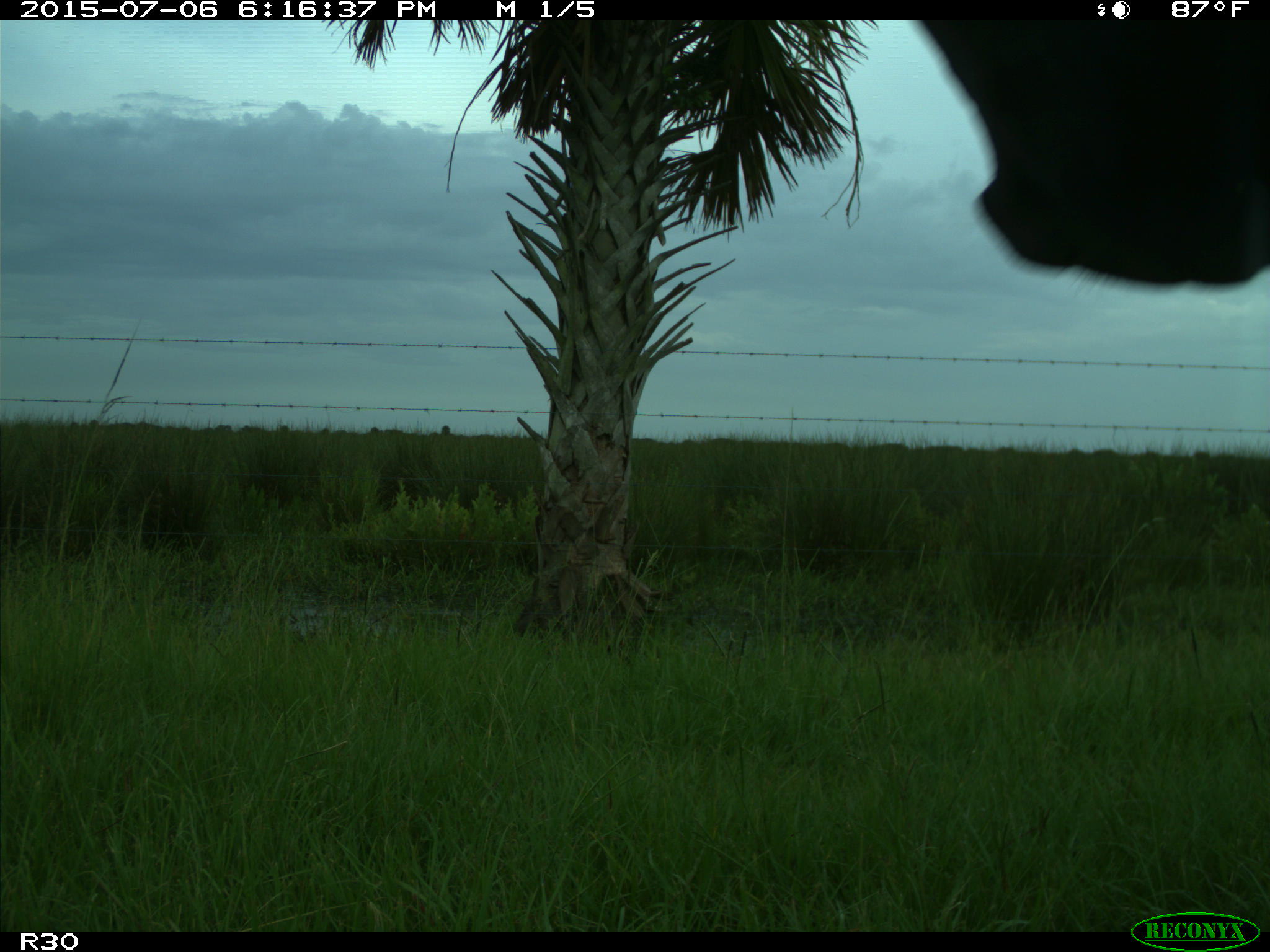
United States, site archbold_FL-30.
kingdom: Animalia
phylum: Chordata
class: Mammalia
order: Artiodactyla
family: Bovidae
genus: Bos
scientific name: Bos taurus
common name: domestic cow